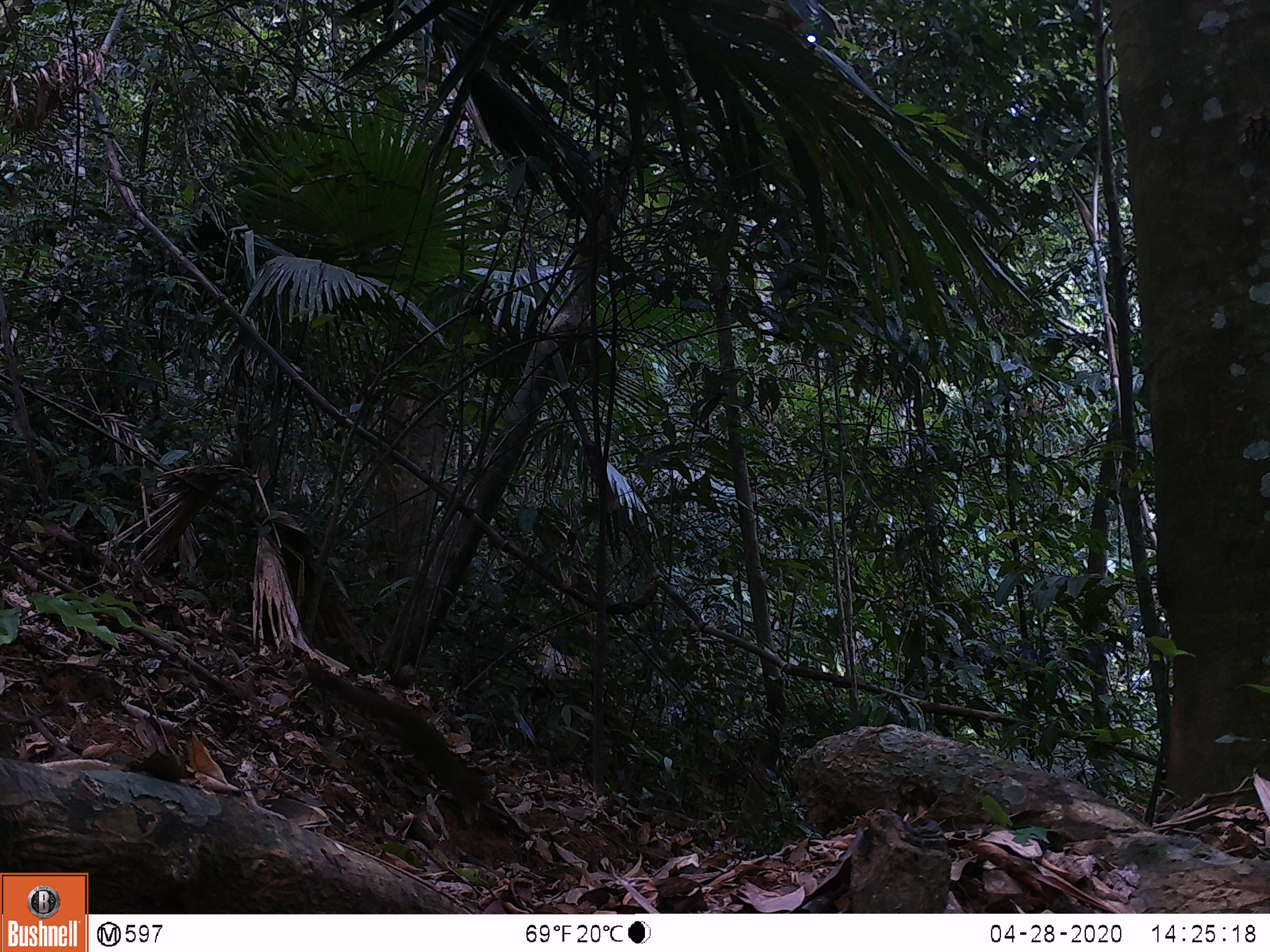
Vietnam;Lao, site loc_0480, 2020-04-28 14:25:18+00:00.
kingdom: Animalia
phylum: Chordata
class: Mammalia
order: Carnivora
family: Mustelidae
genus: Martes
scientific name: Martes flavigula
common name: yellow-throated marten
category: yellow throated marten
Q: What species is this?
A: Yellow throated marten (yellow-throated marten) (Martes flavigula).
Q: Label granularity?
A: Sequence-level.